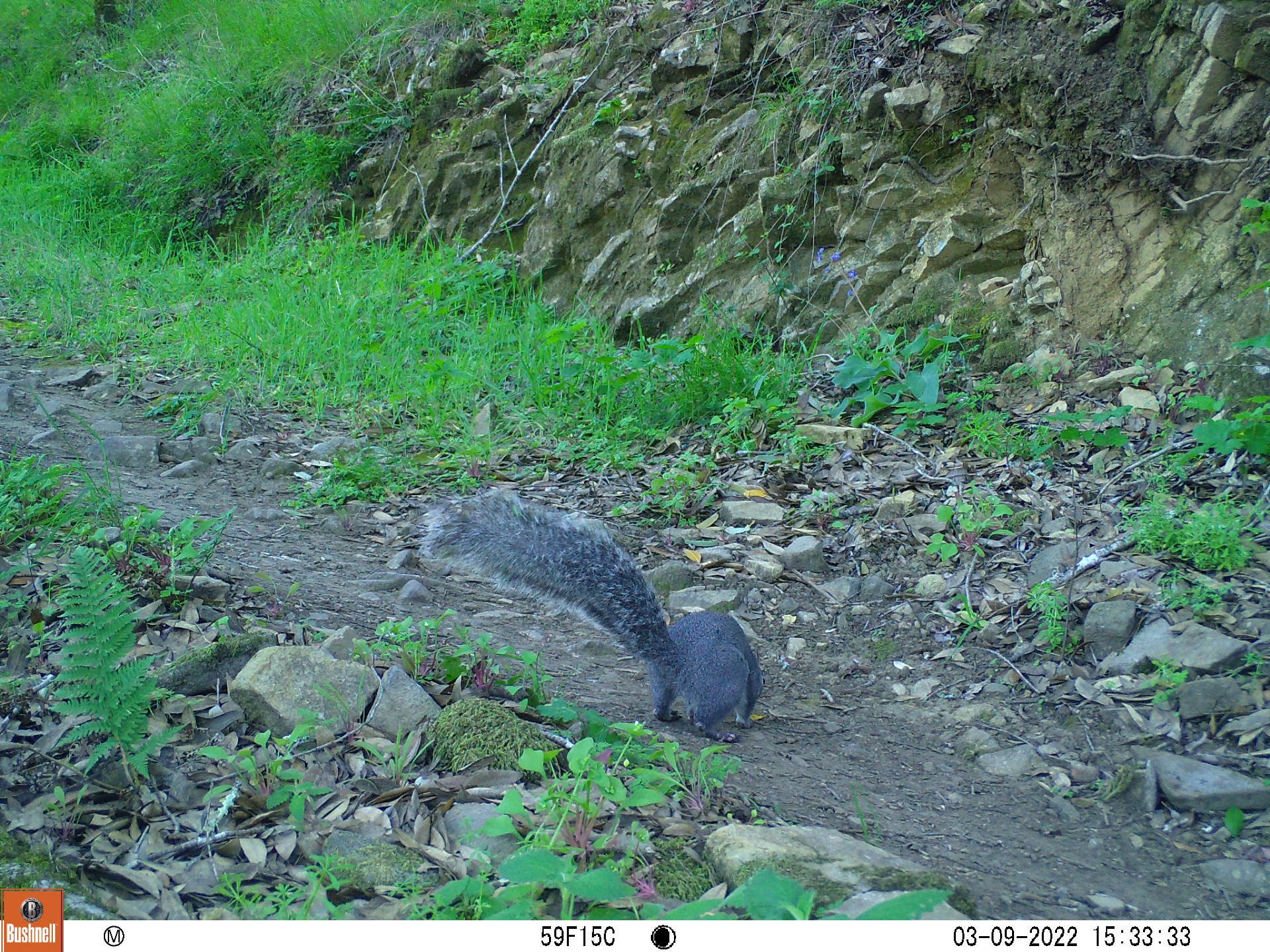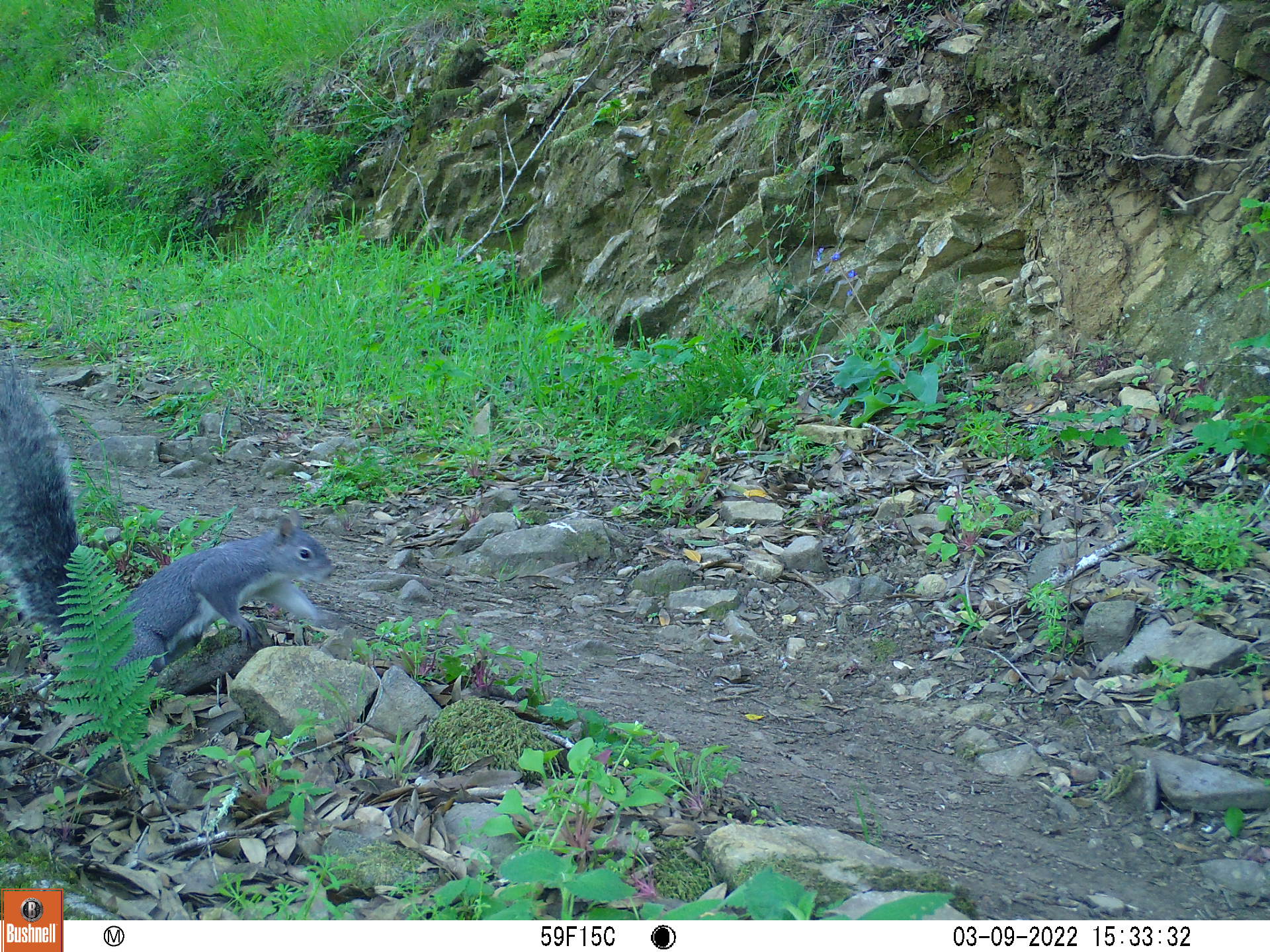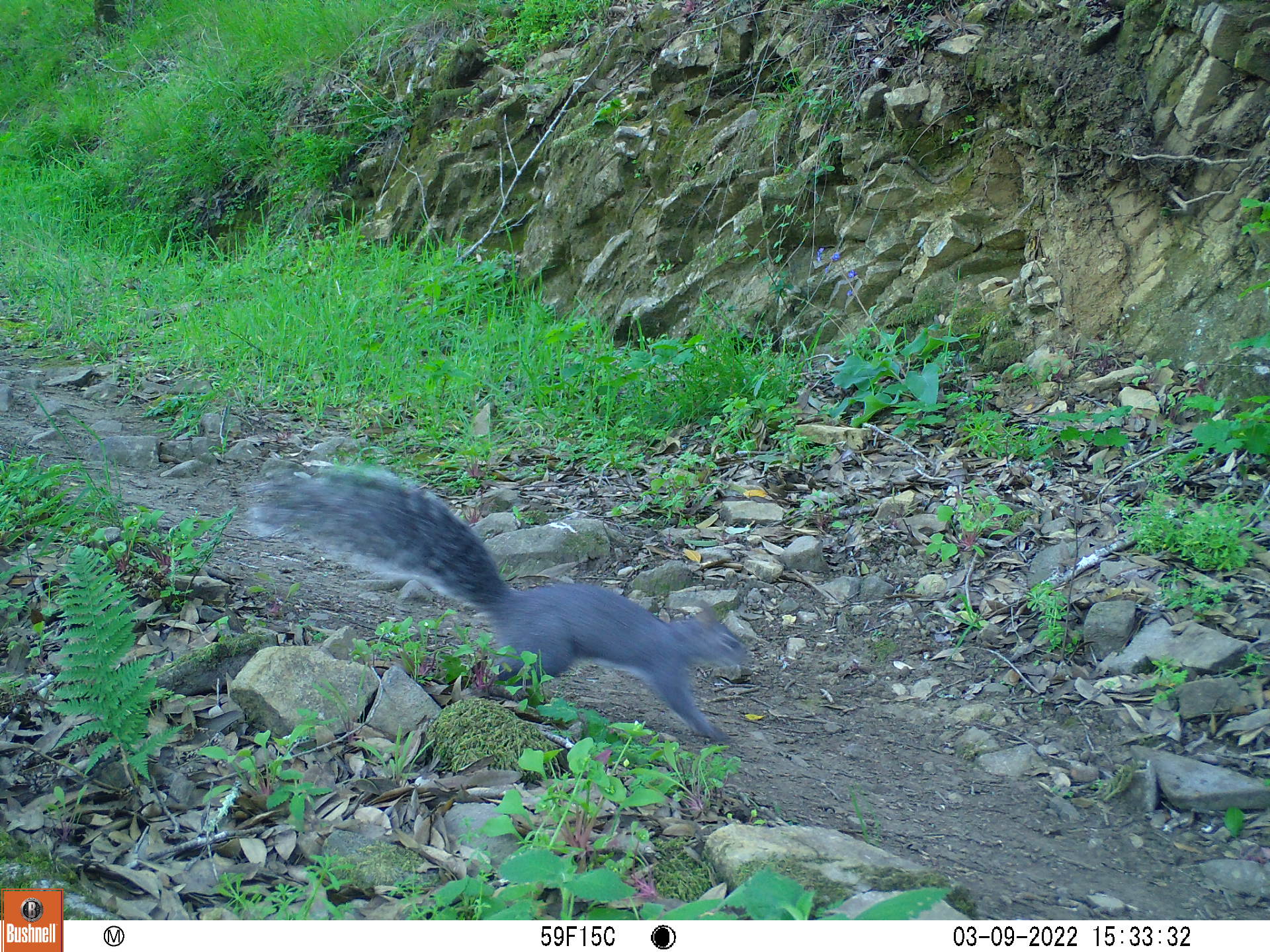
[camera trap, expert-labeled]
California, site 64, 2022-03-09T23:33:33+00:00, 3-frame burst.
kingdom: Animalia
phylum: Chordata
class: Mammalia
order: Rodentia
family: Sciuridae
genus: Sciurus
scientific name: Sciurus griseus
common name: western gray squirrel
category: western grey squirrel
Western grey squirrel (western gray squirrel) (Sciurus griseus).